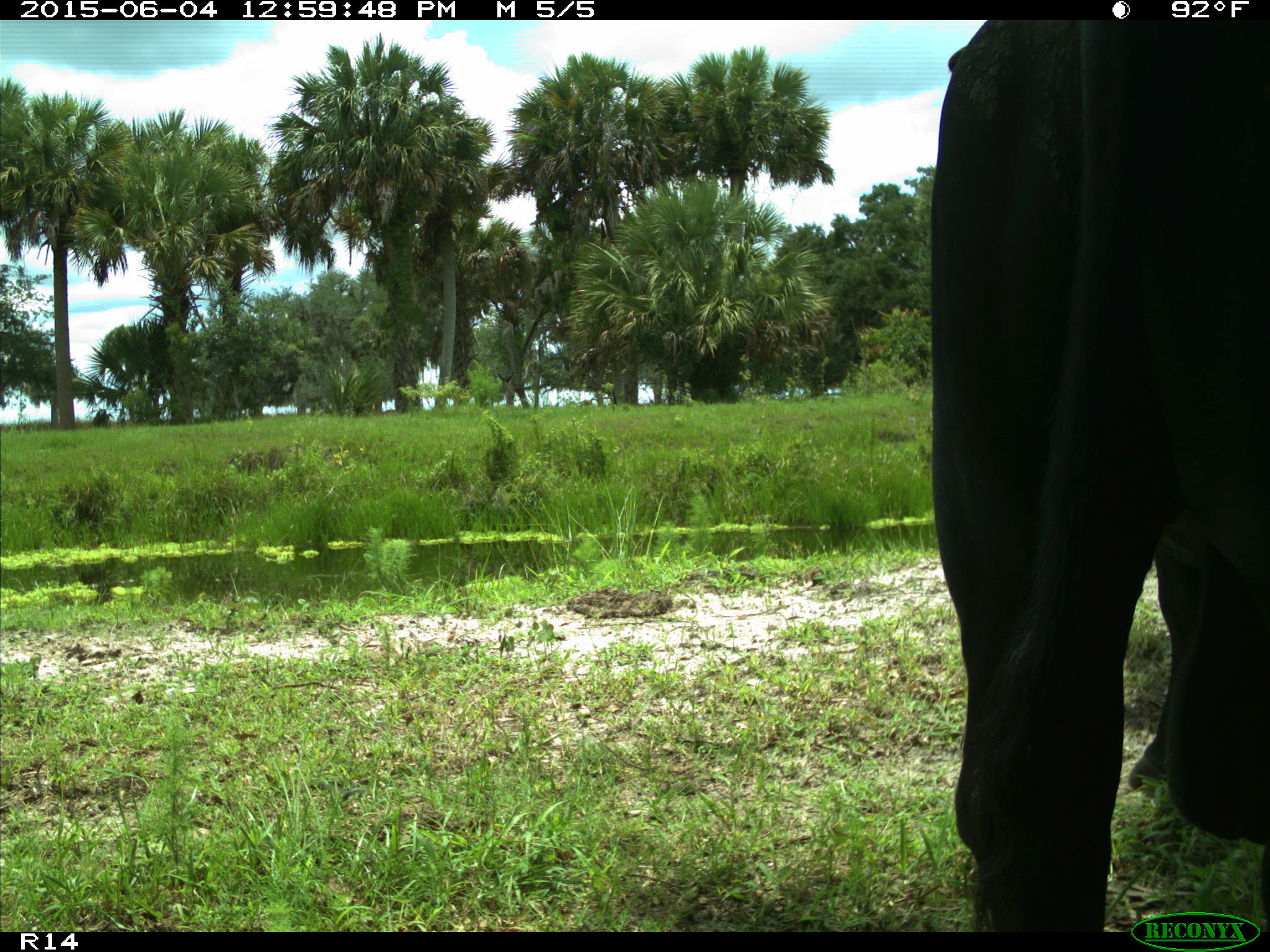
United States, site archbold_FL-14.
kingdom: Animalia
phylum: Chordata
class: Mammalia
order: Artiodactyla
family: Bovidae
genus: Bos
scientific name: Bos taurus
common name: domestic cow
Bos taurus (domestic cow).